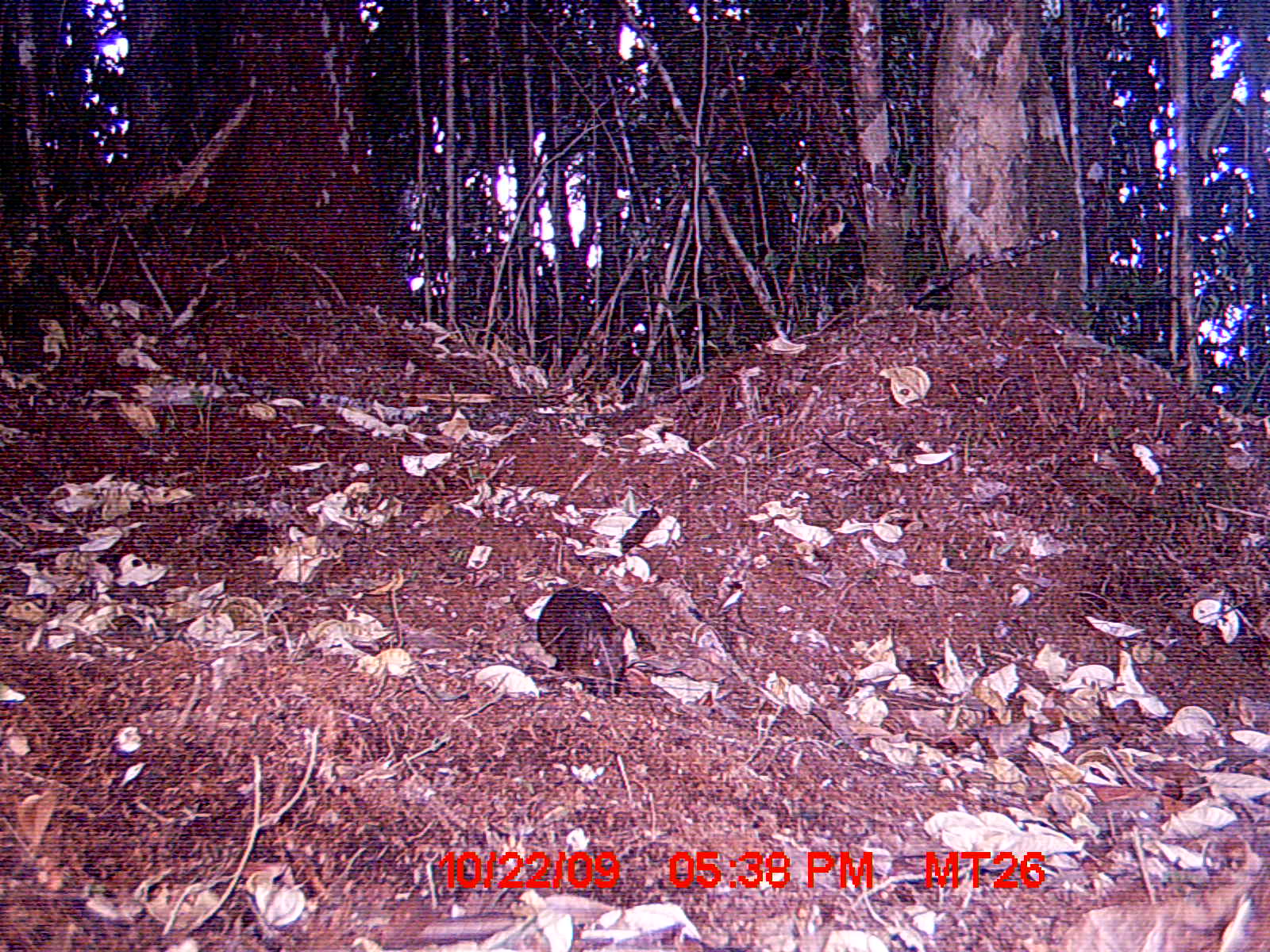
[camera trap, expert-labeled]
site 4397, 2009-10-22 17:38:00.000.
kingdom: Animalia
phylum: Chordata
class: Mammalia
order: Rodentia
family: Nesomyidae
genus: Nesomys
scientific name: Nesomys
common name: nesomys rodents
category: nesomys sp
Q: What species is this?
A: Nesomys sp (nesomys rodents) (Nesomys).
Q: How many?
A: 1.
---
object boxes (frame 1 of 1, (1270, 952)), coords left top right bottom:
nesomys sp: 535 583 625 699